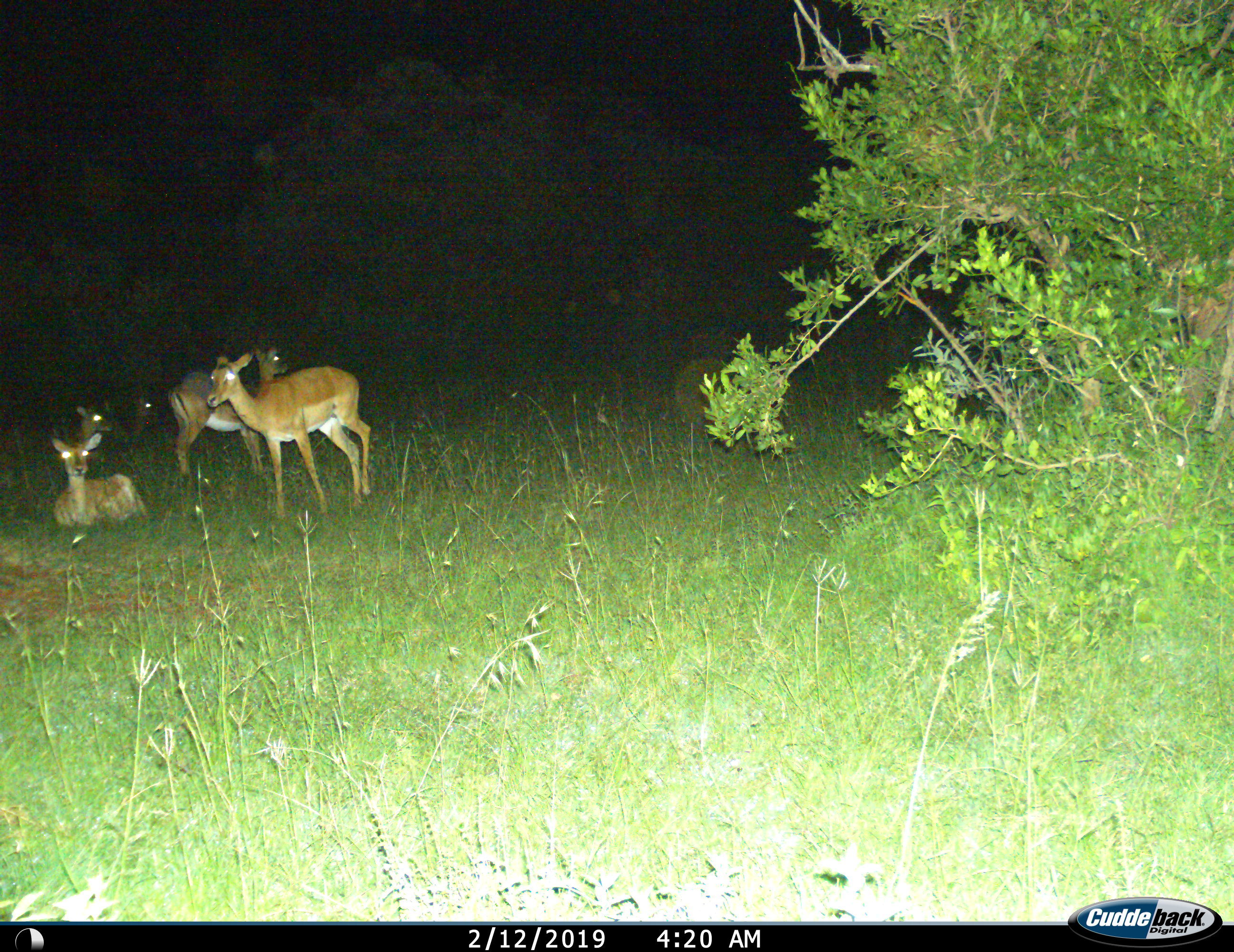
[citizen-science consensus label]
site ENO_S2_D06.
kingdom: Animalia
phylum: Chordata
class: Mammalia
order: Artiodactyla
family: Bovidae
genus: Aepyceros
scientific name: Aepyceros melampus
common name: impala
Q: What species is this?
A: Impala (Aepyceros melampus).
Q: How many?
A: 5.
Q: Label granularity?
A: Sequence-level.